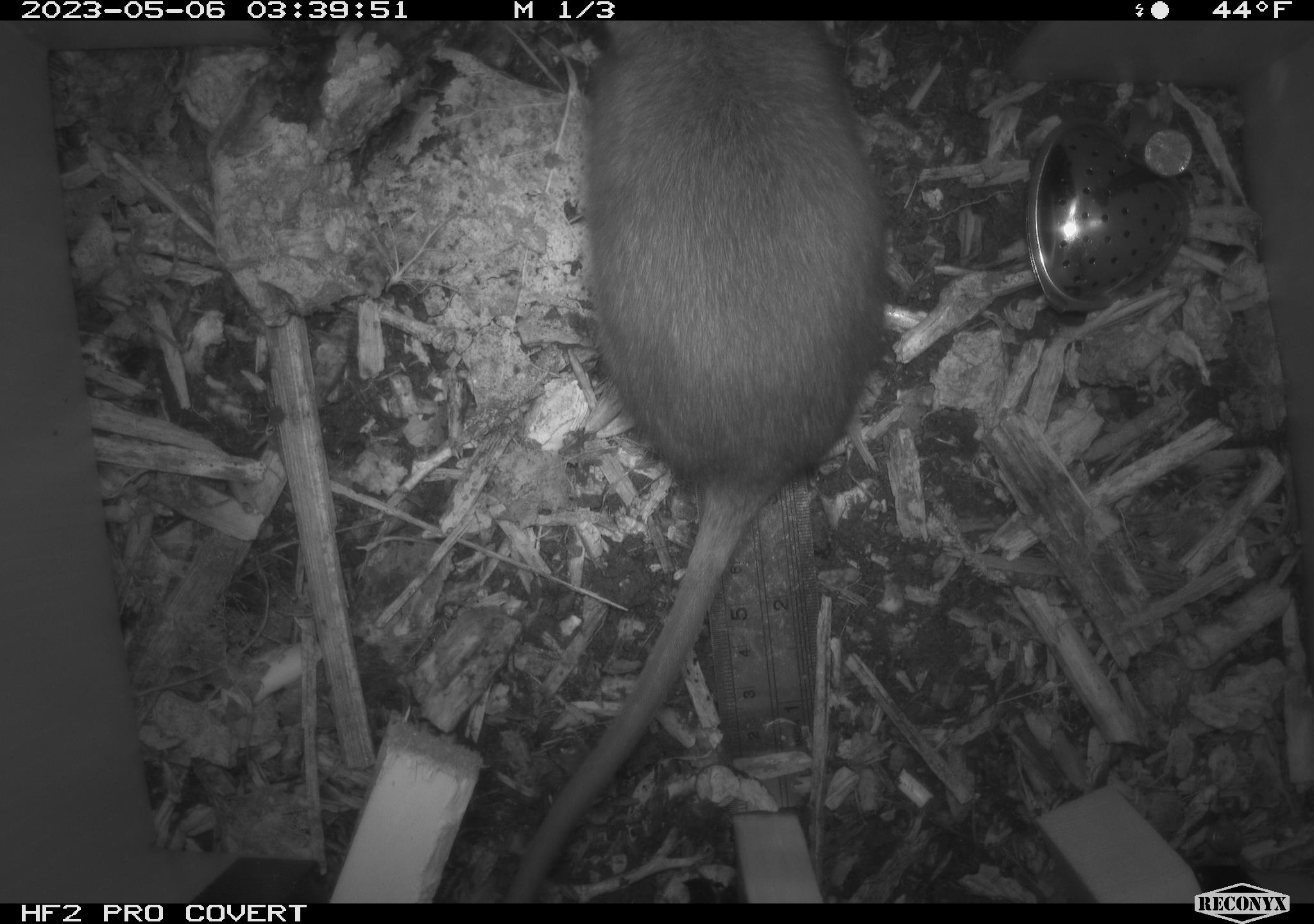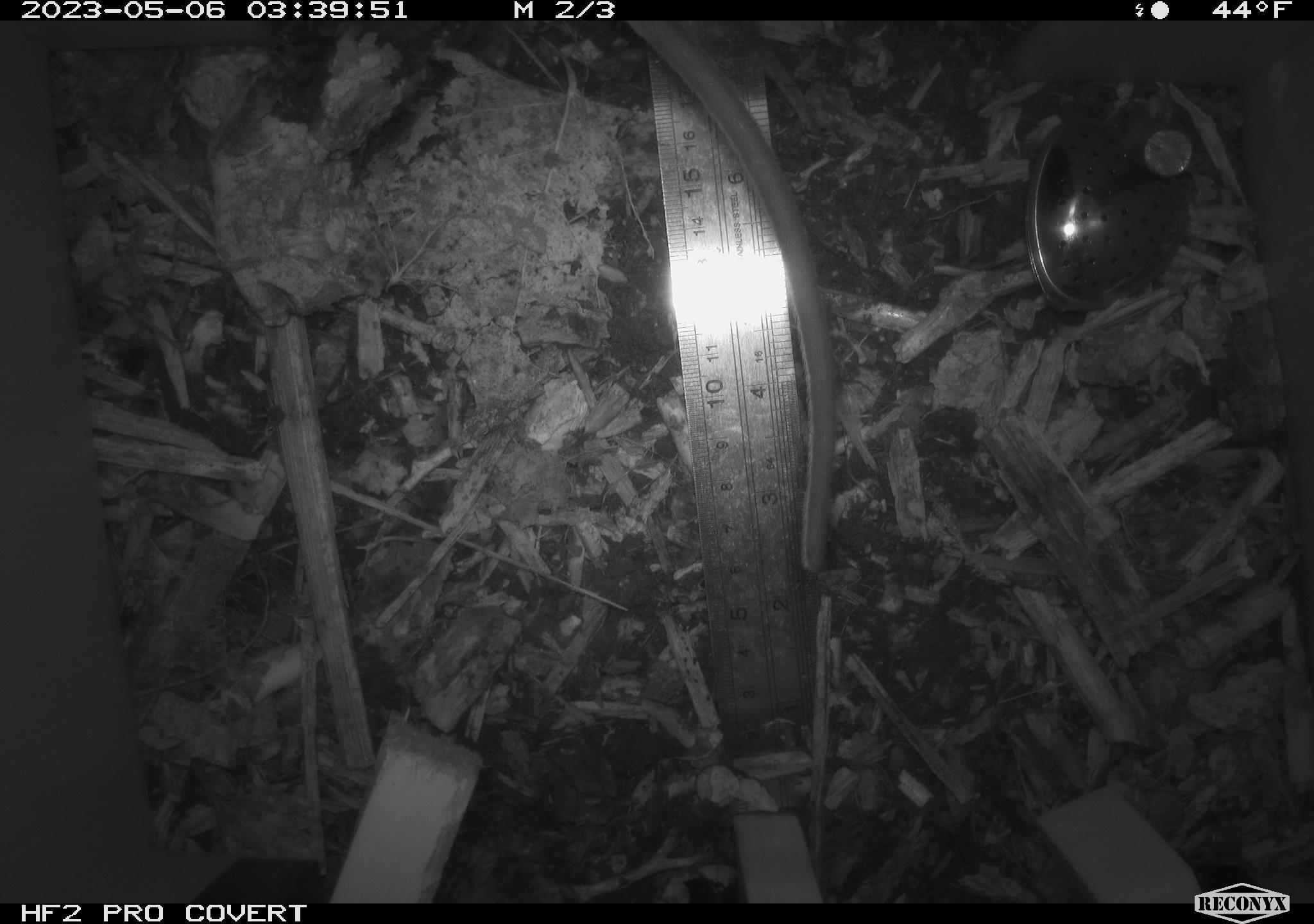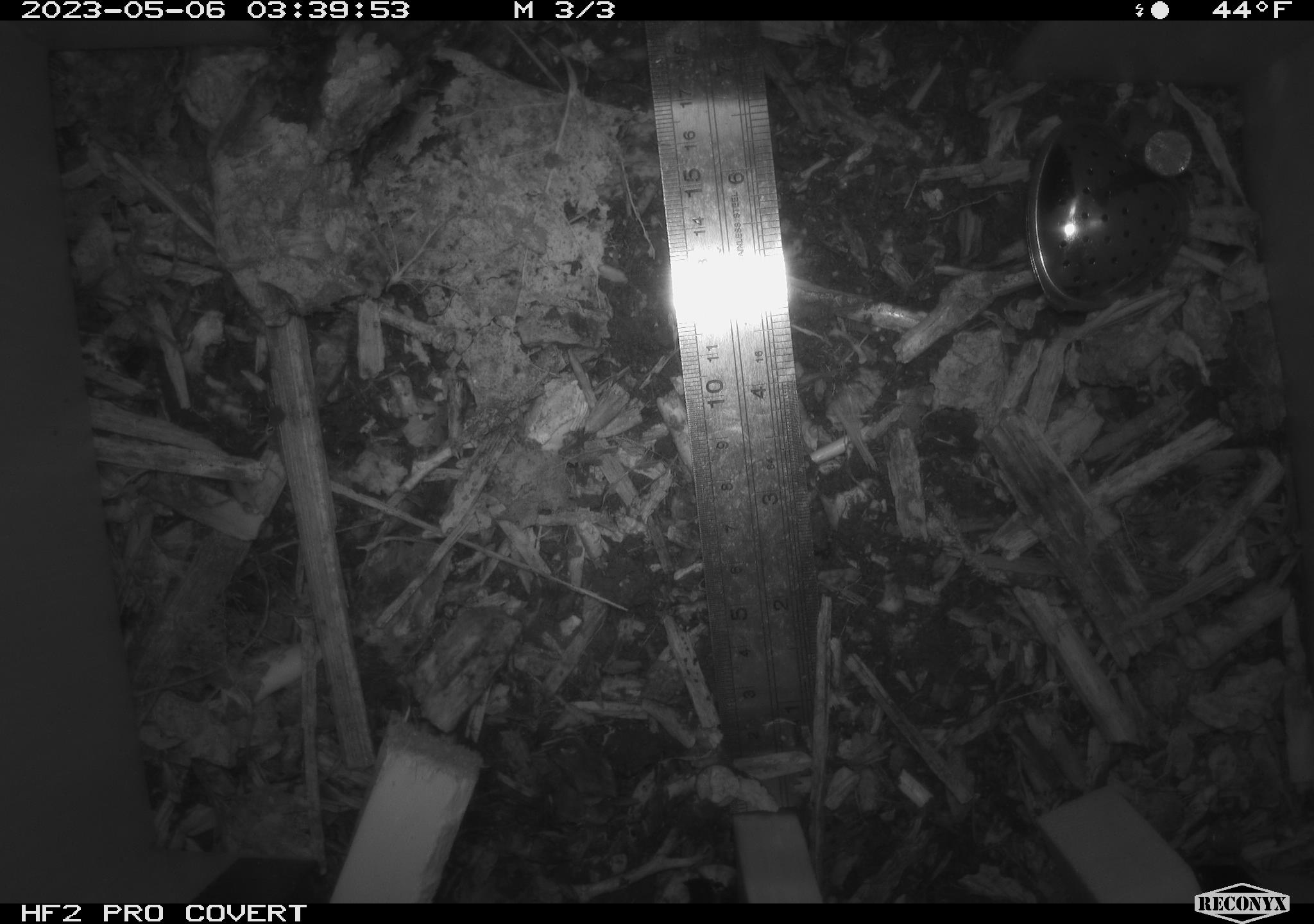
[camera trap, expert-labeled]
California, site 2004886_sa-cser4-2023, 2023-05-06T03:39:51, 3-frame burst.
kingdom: Animalia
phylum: Chordata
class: Mammalia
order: Rodentia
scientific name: Rodentia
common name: mouse species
Mouse species (Rodentia).